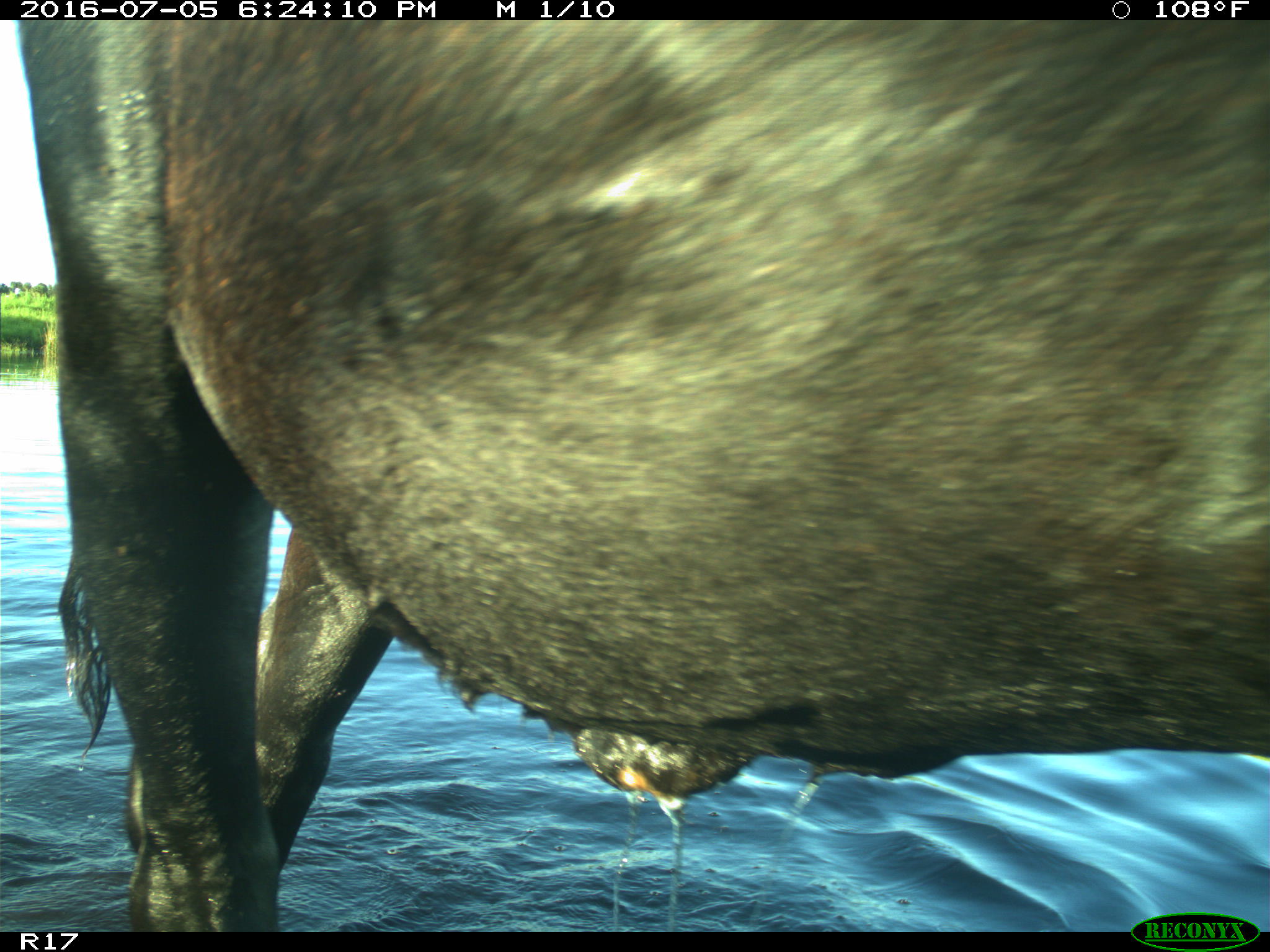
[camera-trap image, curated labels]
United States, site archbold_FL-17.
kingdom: Animalia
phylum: Chordata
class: Mammalia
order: Artiodactyla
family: Bovidae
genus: Bos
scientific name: Bos taurus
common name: domestic cow